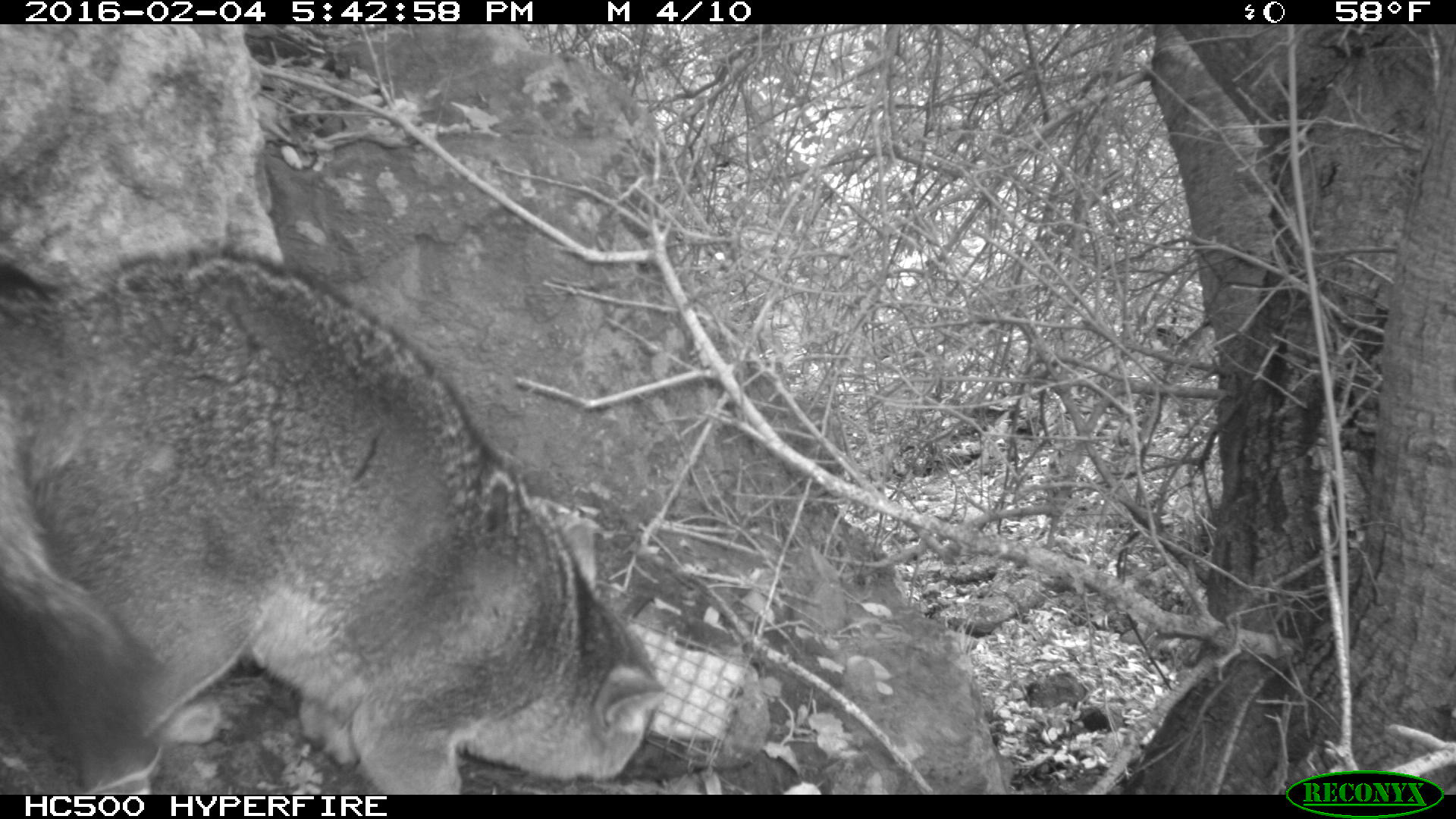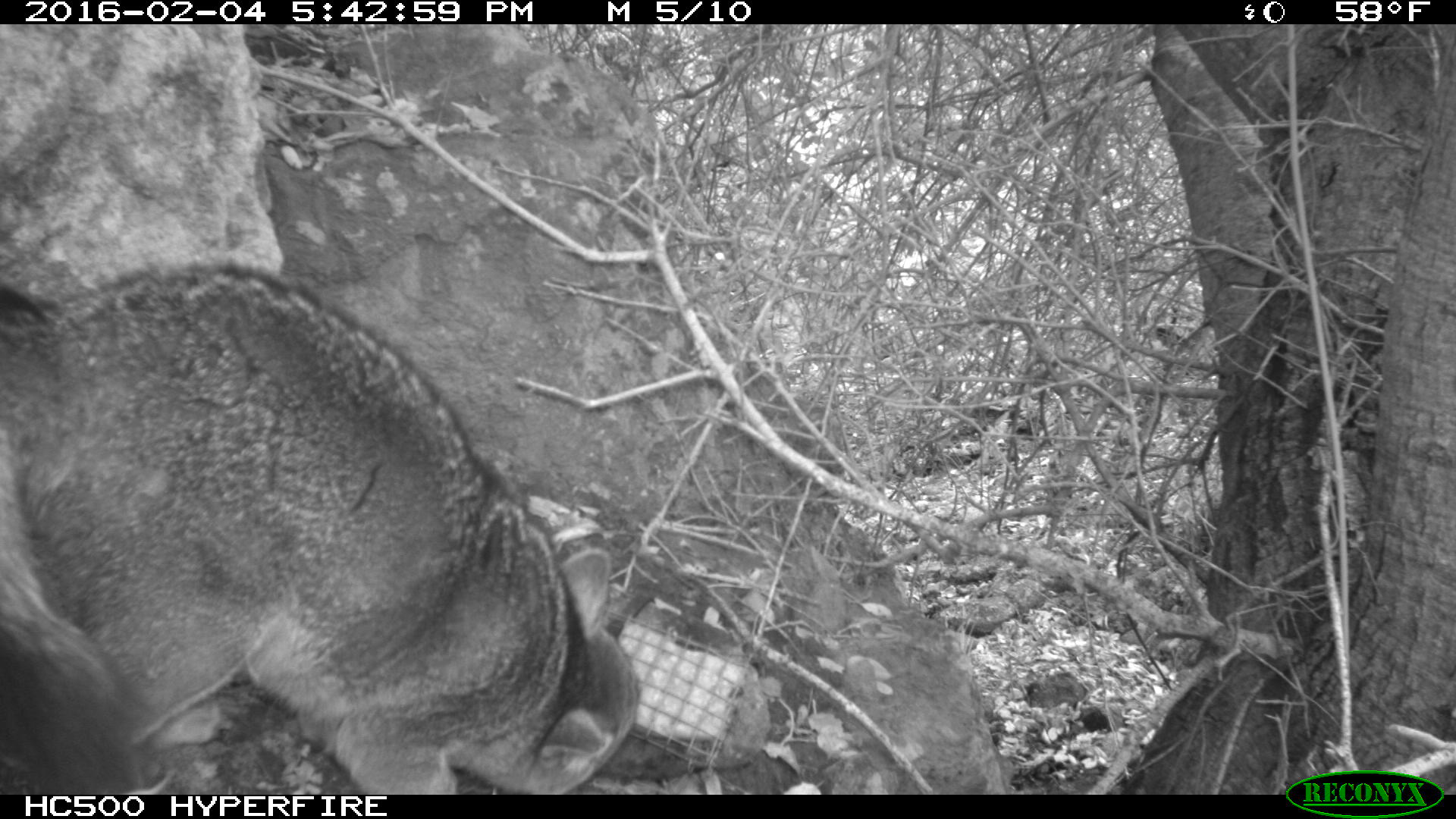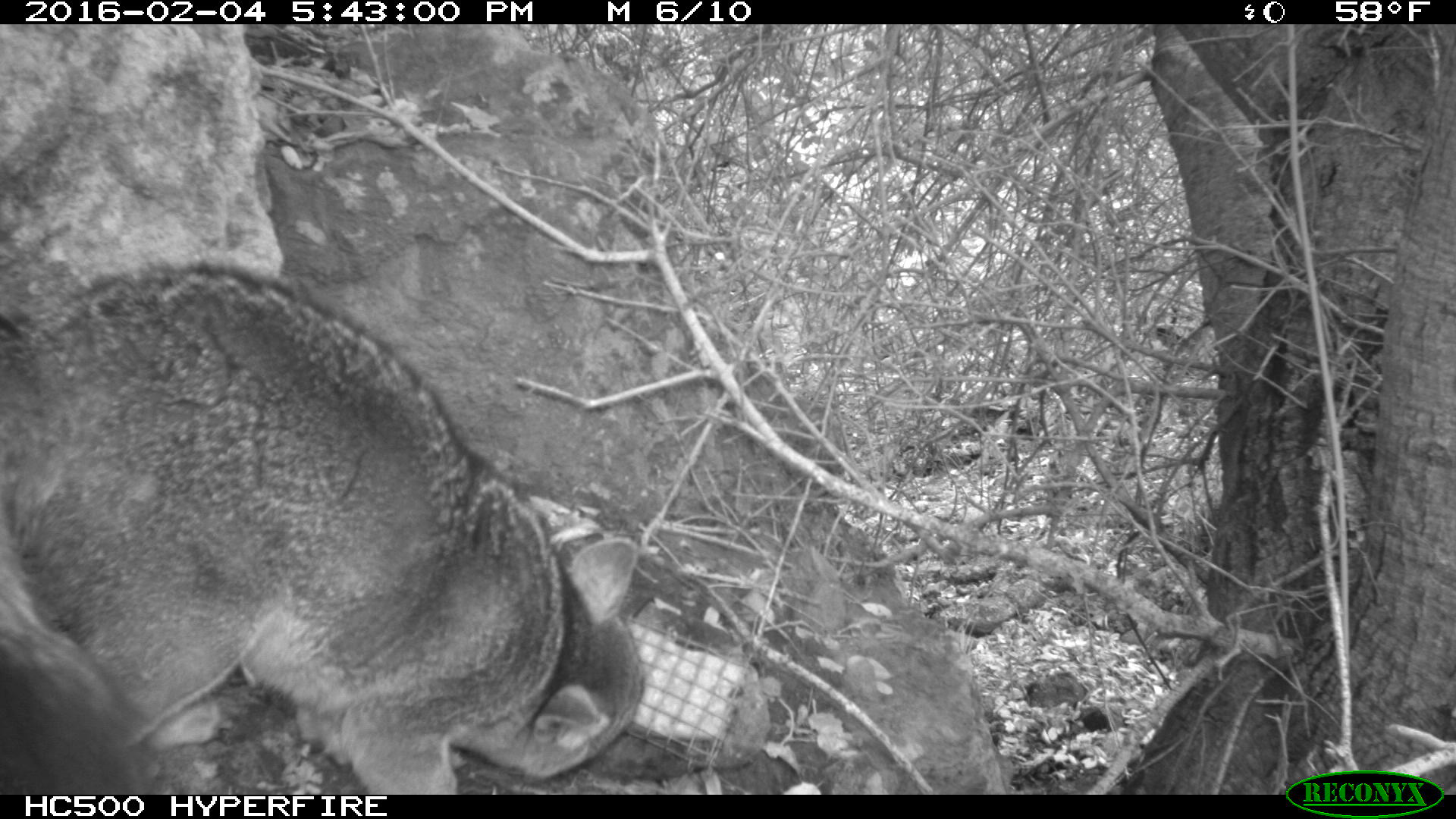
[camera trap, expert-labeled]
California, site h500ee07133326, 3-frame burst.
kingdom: Animalia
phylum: Chordata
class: Mammalia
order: Carnivora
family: Canidae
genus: Urocyon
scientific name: Urocyon littoralis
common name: island fox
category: fox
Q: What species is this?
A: Fox (island fox) (Urocyon littoralis).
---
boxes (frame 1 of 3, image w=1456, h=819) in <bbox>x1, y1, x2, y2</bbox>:
fox: <bbox>0, 249, 667, 794</bbox>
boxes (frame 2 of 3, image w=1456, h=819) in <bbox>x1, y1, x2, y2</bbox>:
fox: <bbox>0, 257, 642, 793</bbox>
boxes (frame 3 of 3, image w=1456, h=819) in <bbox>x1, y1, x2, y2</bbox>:
fox: <bbox>0, 259, 643, 795</bbox>